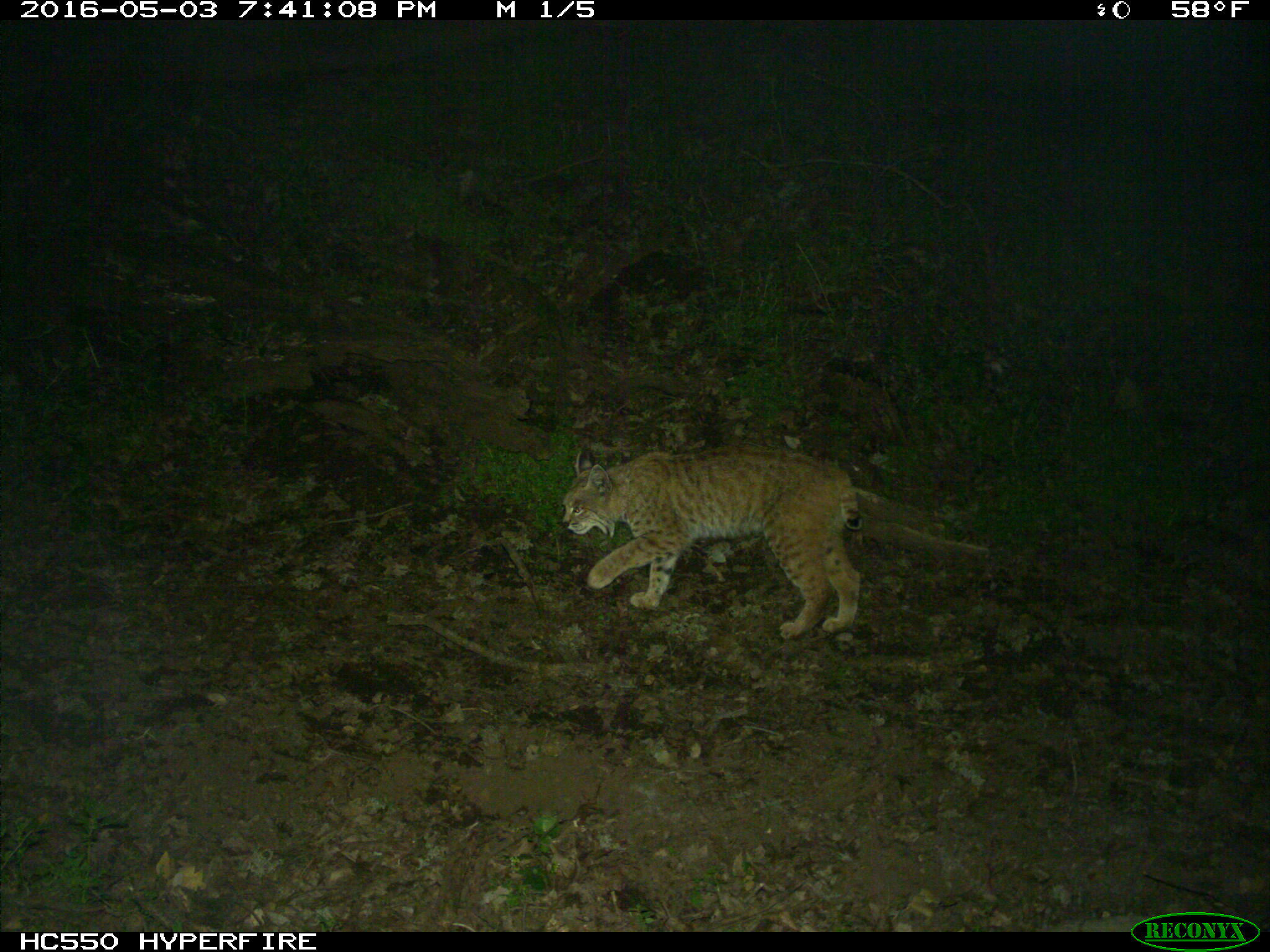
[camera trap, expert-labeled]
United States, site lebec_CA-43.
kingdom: Animalia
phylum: Chordata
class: Mammalia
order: Carnivora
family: Felidae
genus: Lynx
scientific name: Lynx rufus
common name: bobcat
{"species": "Lynx rufus (bobcat)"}